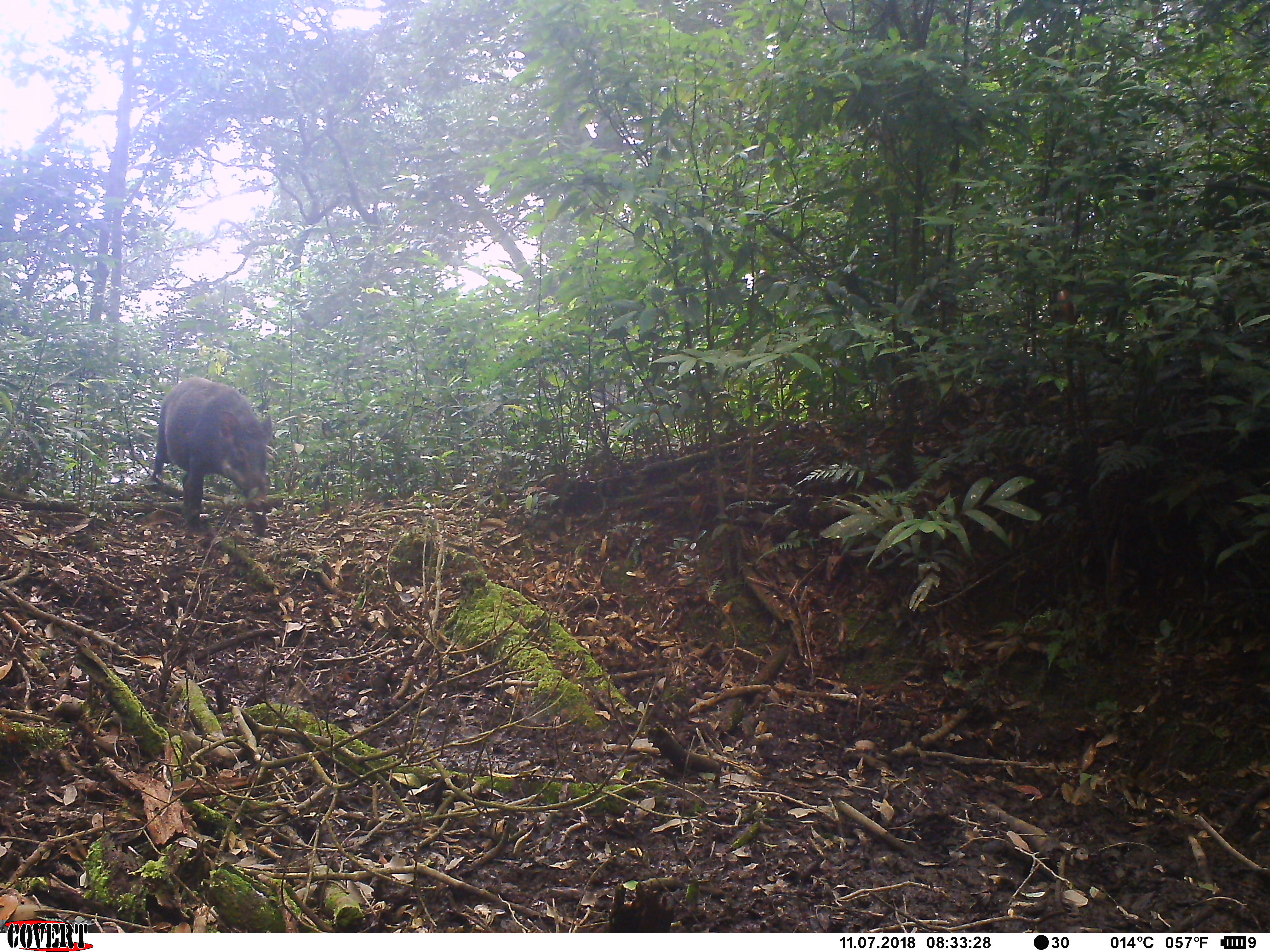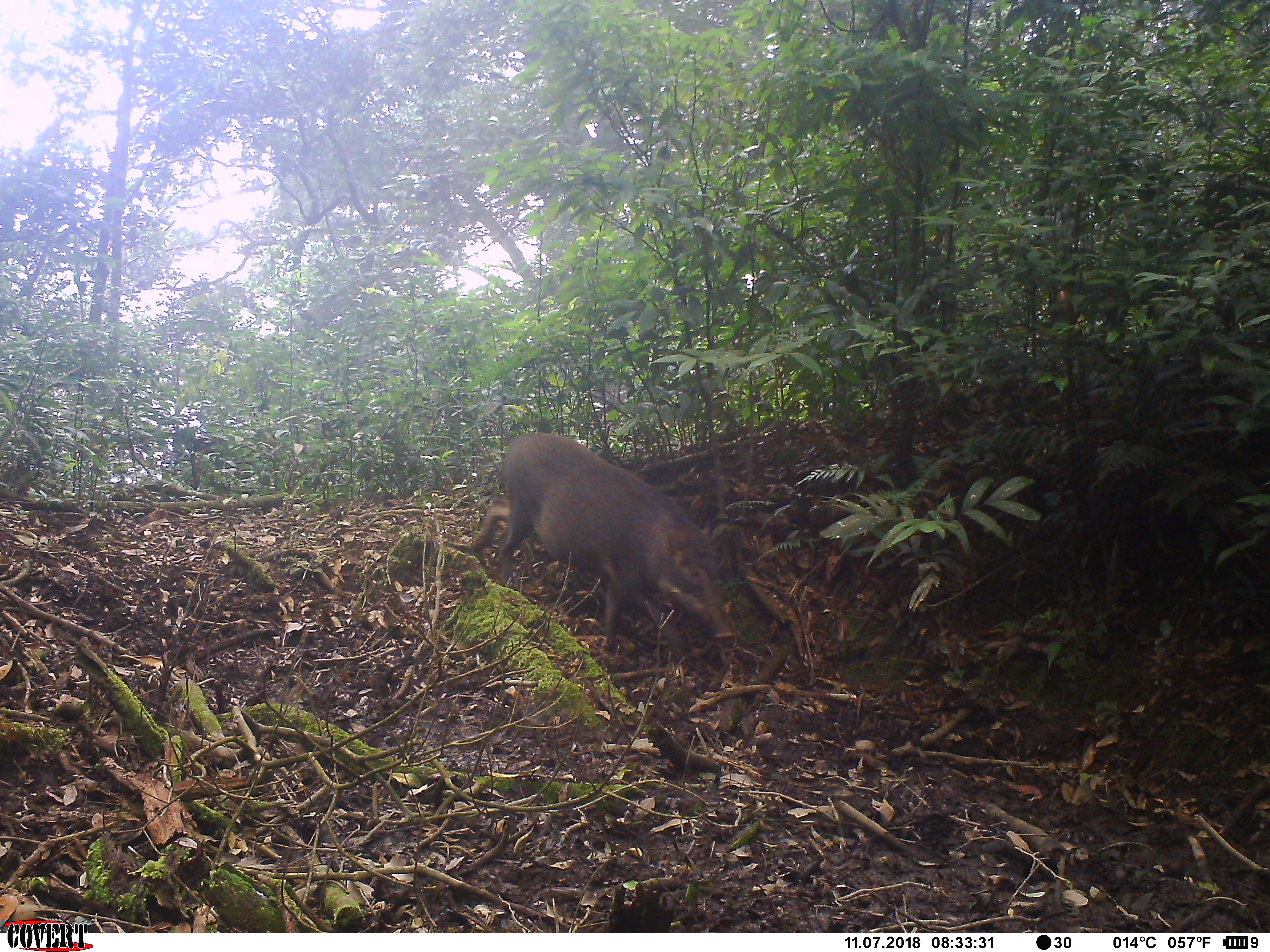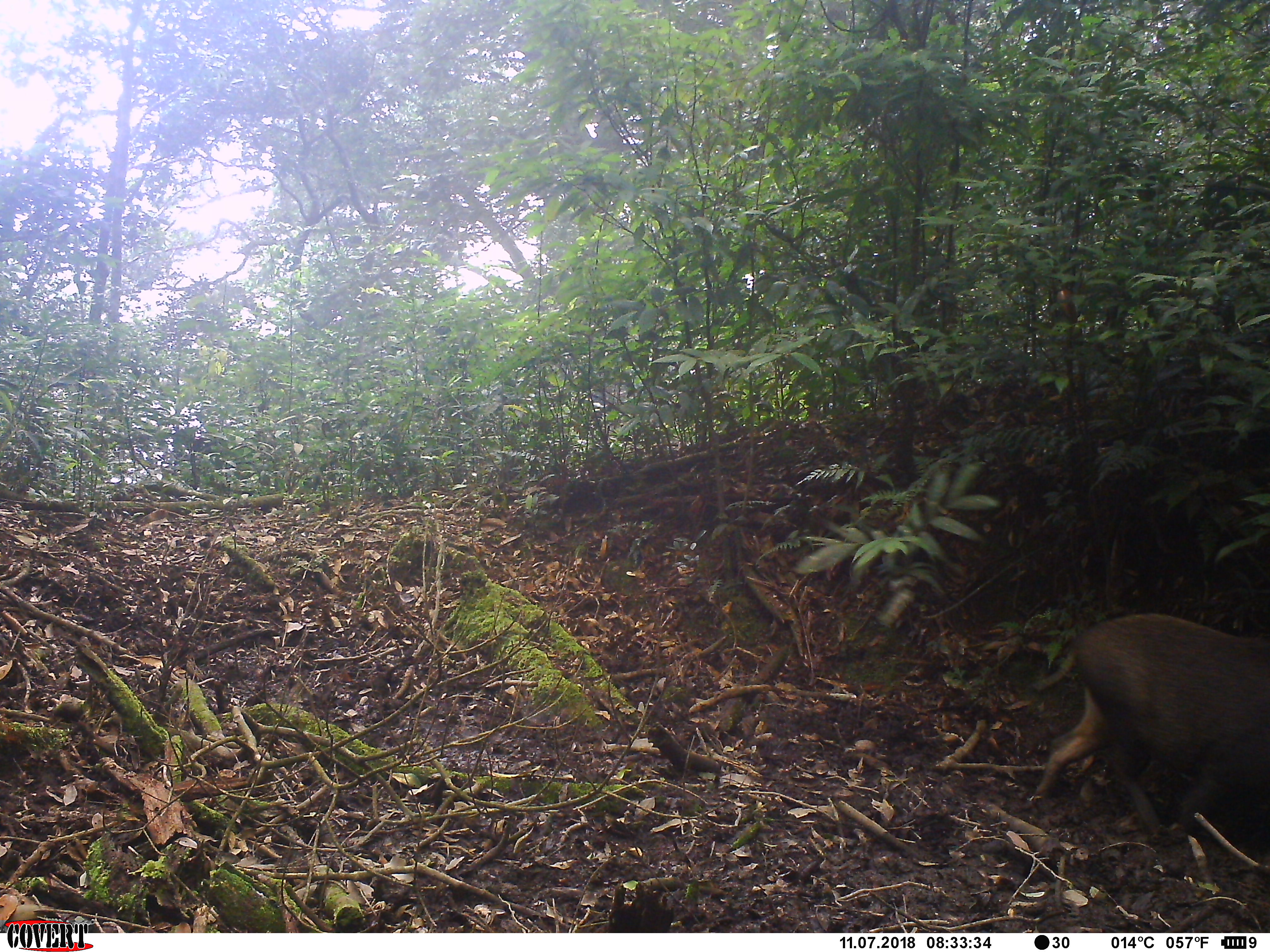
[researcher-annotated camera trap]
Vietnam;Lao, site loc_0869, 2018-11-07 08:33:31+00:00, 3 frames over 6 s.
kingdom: Animalia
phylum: Chordata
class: Mammalia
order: Artiodactyla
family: Suidae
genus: Sus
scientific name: Sus scrofa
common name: eurasian wild pig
Eurasian wild pig (Sus scrofa). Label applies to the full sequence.